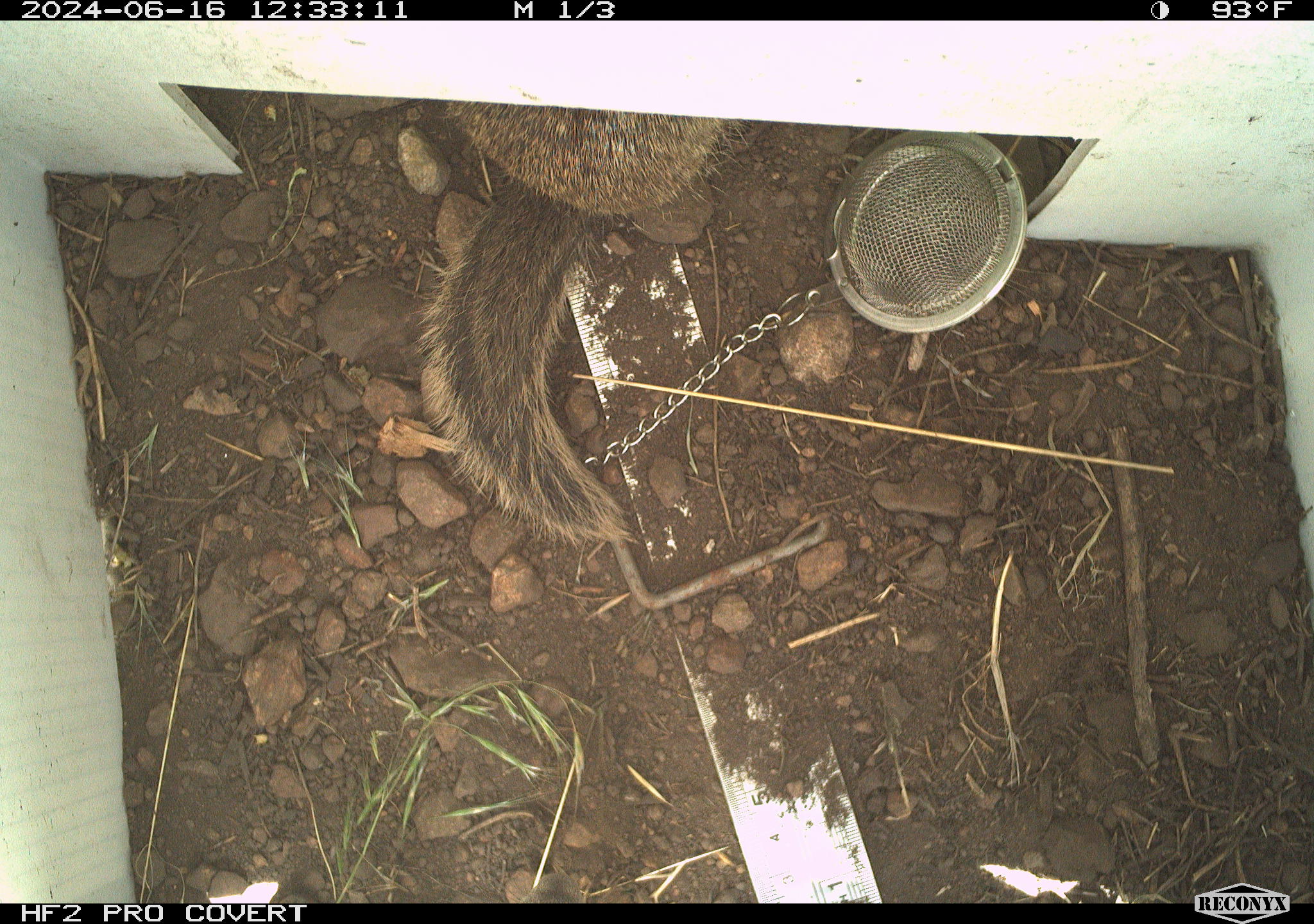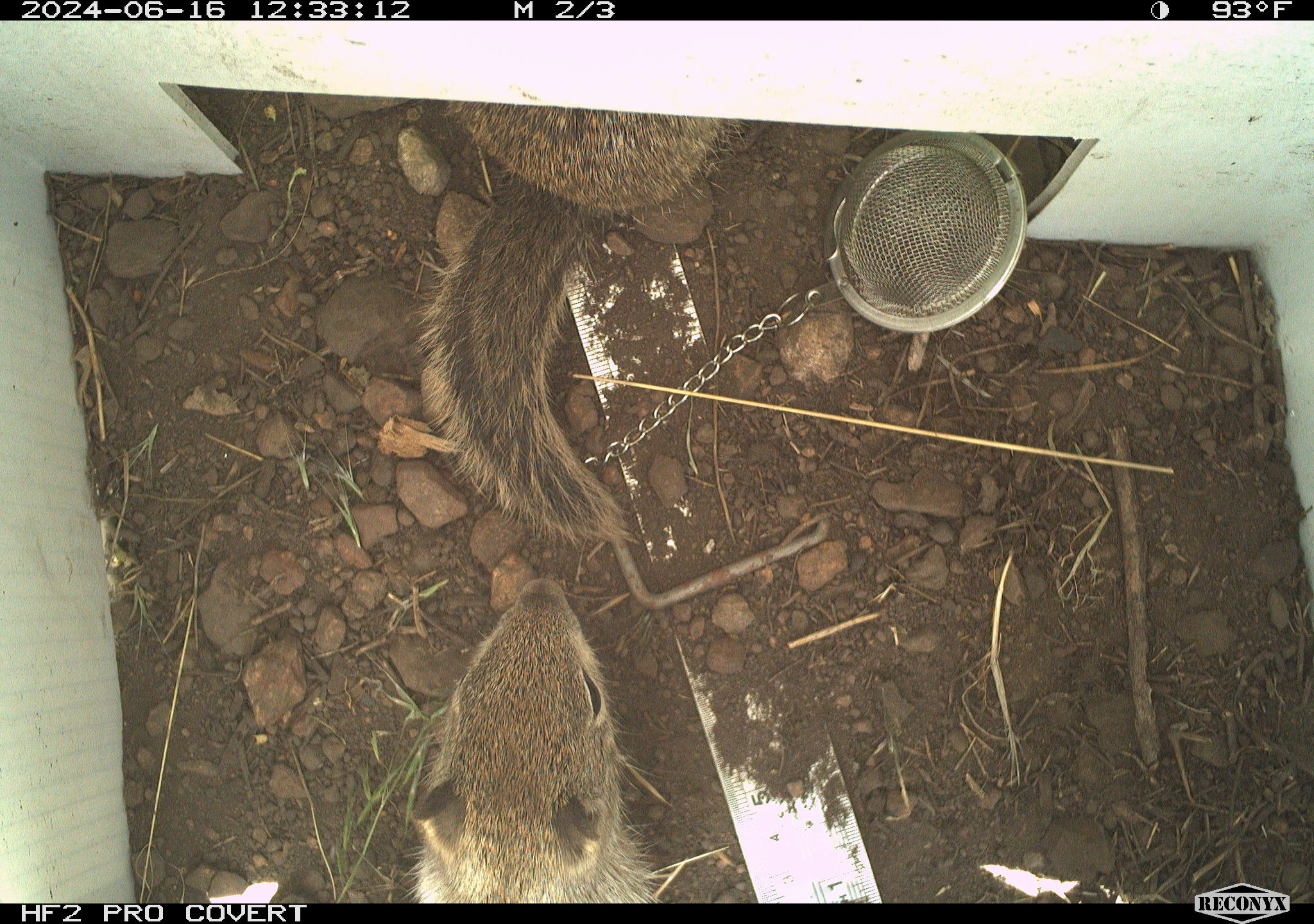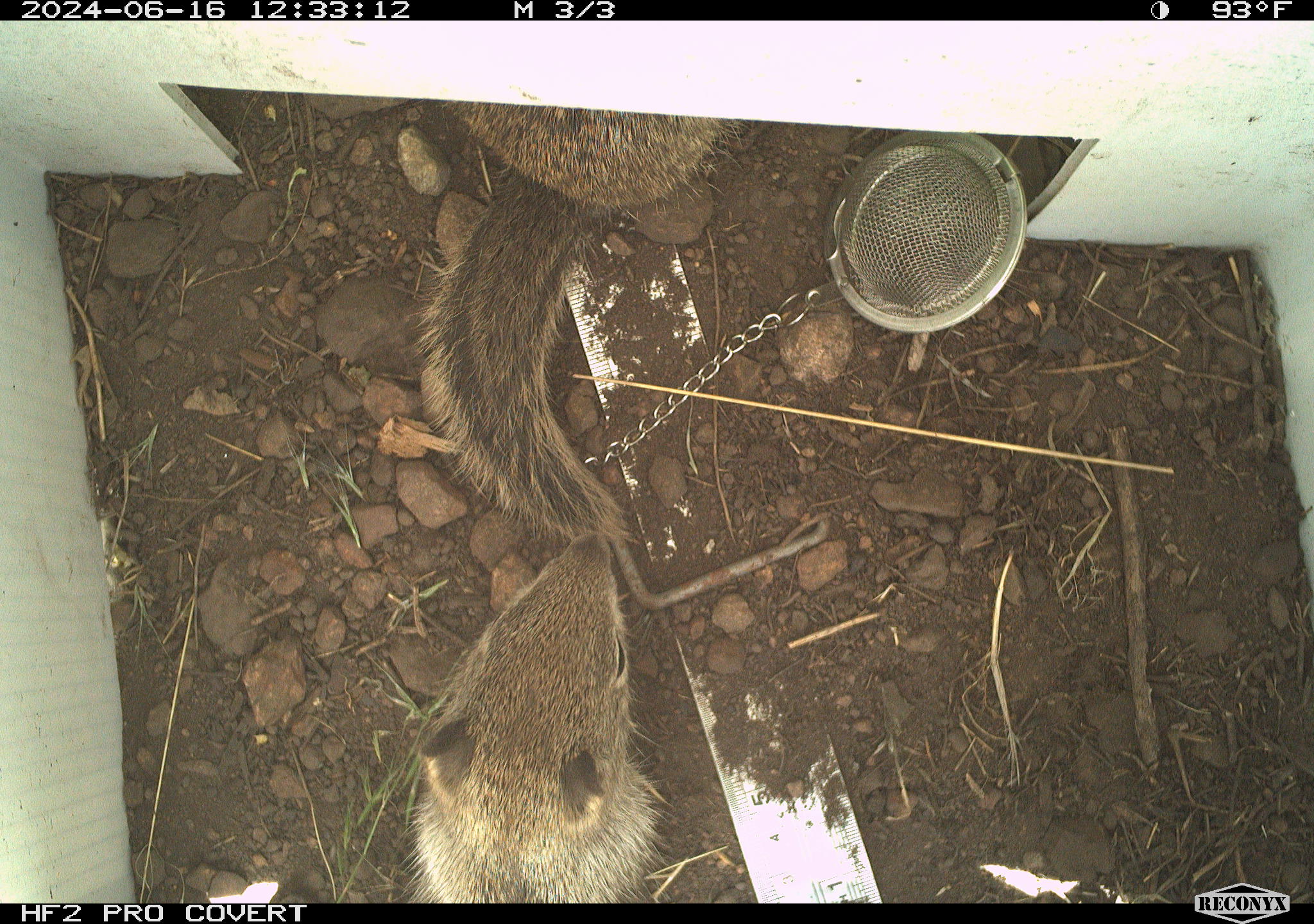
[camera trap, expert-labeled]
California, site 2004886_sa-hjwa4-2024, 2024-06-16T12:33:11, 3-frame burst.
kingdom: Animalia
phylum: Chordata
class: Mammalia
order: Rodentia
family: Sciuridae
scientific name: Sciuridae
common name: squirrels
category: sciuridae family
Sciuridae family (squirrels) (Sciuridae).